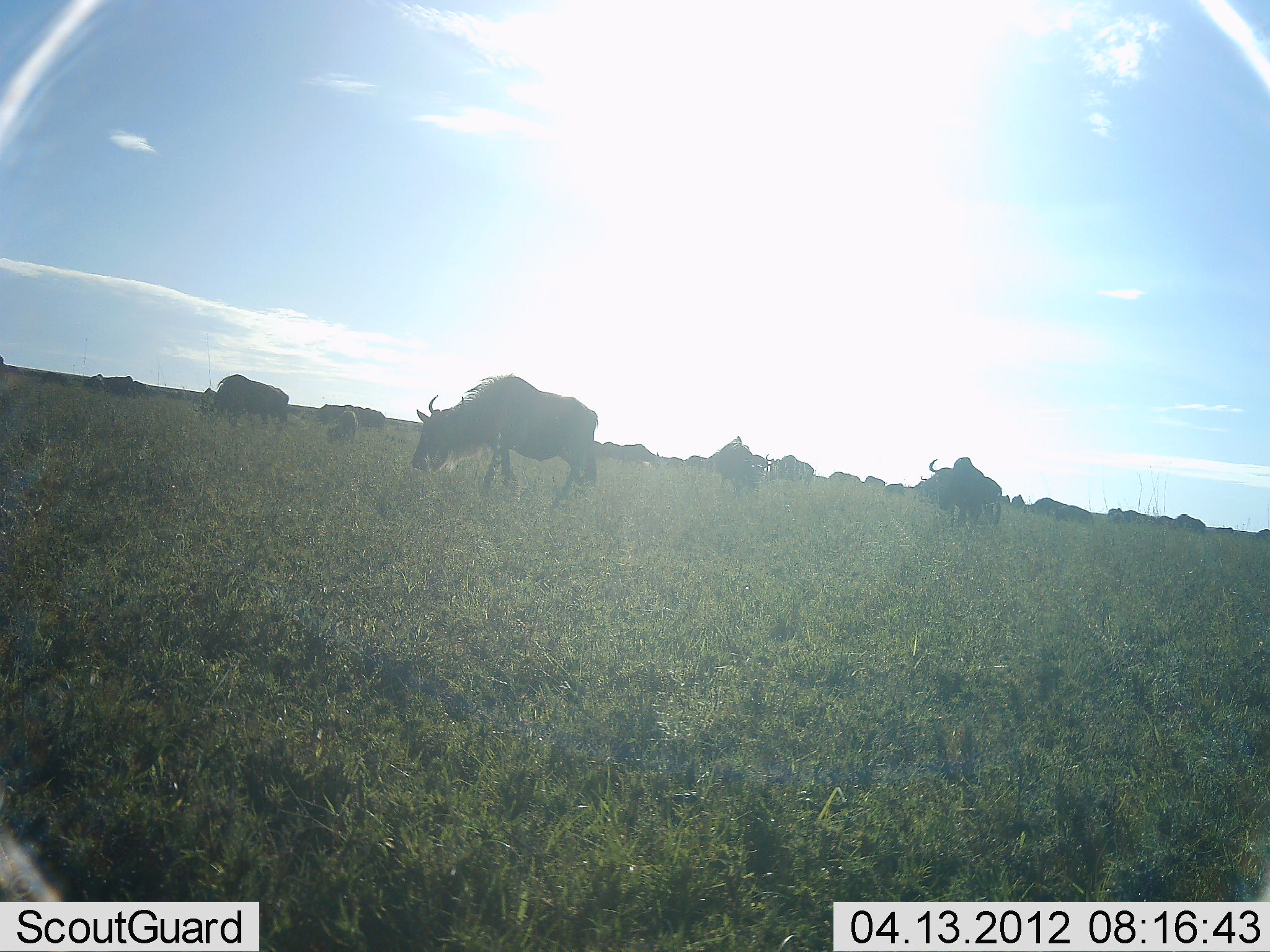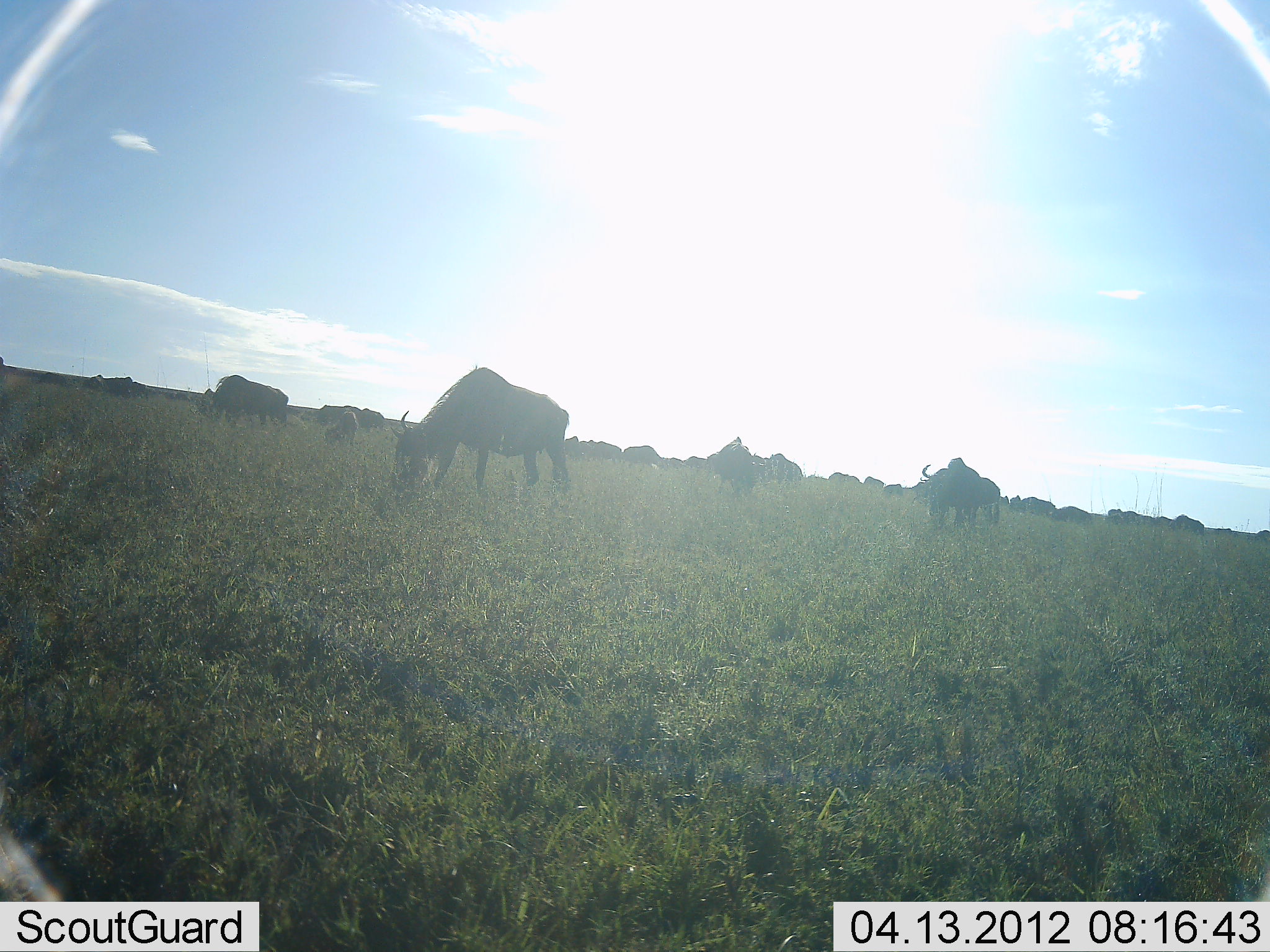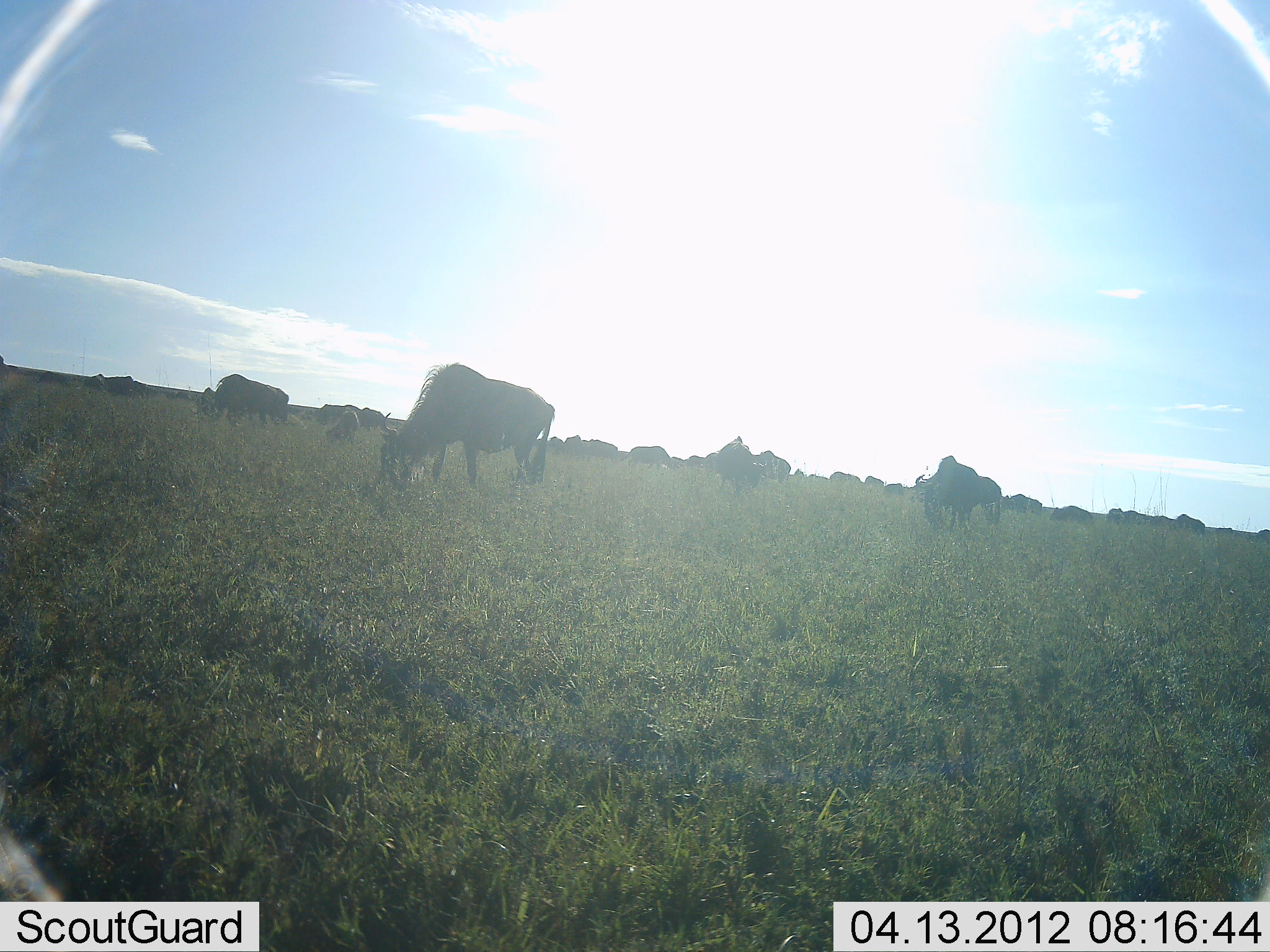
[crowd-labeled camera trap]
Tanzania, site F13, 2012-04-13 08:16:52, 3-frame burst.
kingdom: Animalia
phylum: Chordata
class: Mammalia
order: Artiodactyla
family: Bovidae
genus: Connochaetes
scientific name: Connochaetes taurinus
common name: blue wildebeest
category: wildebeest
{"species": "wildebeest (blue wildebeest) (Connochaetes taurinus)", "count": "11-50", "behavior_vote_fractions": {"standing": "38%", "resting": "8%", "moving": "23%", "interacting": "0%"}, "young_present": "0%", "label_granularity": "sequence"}